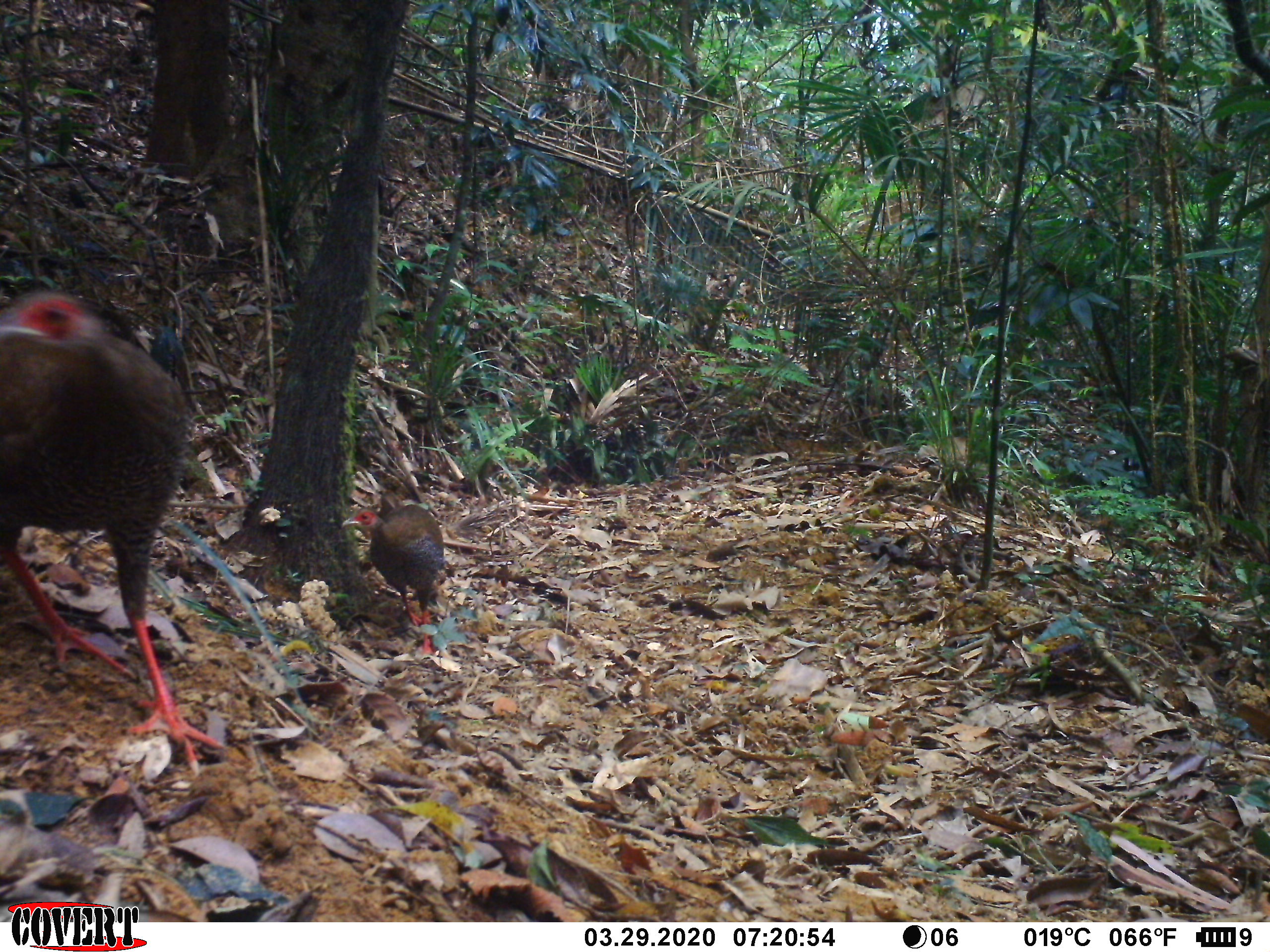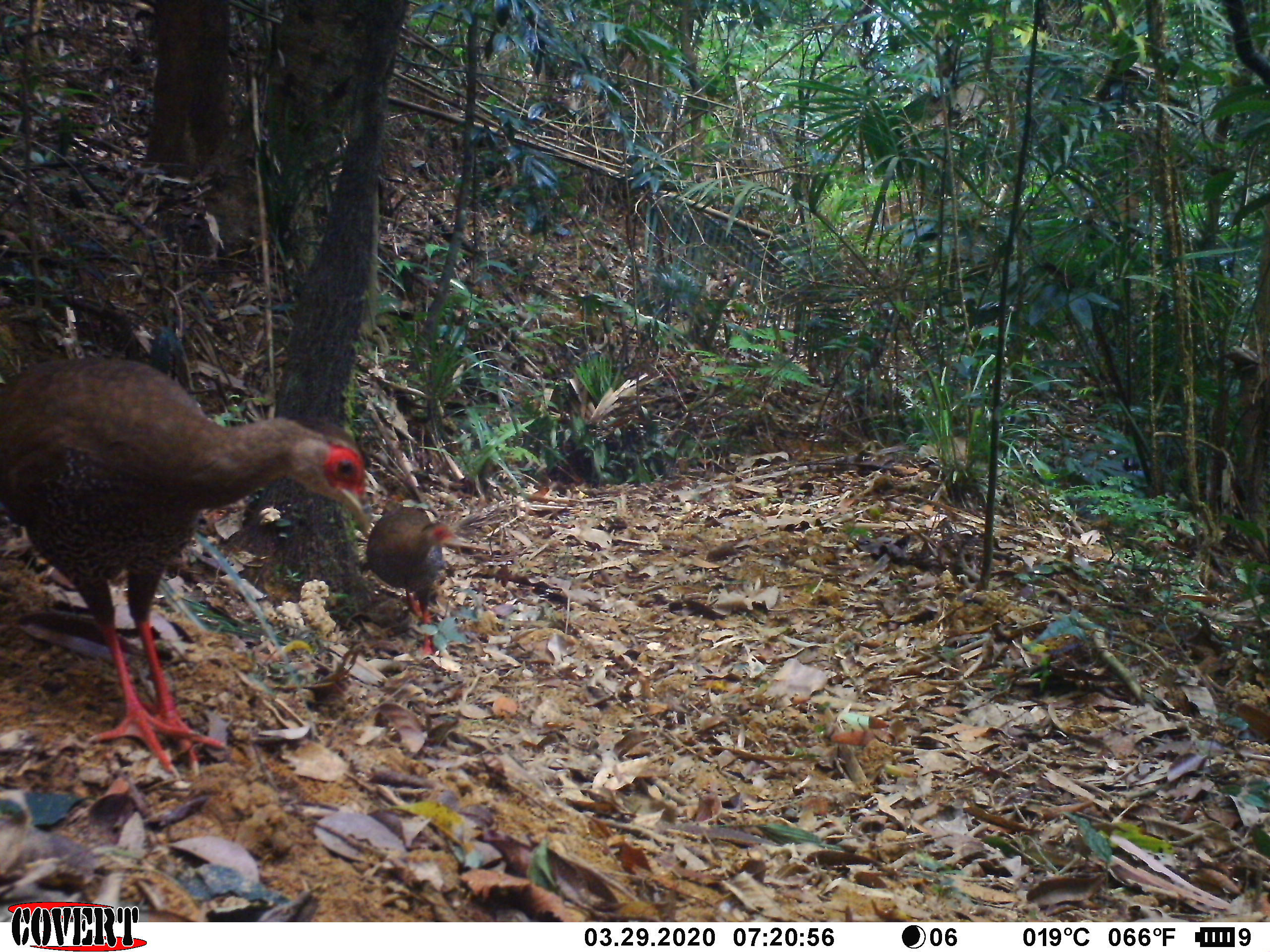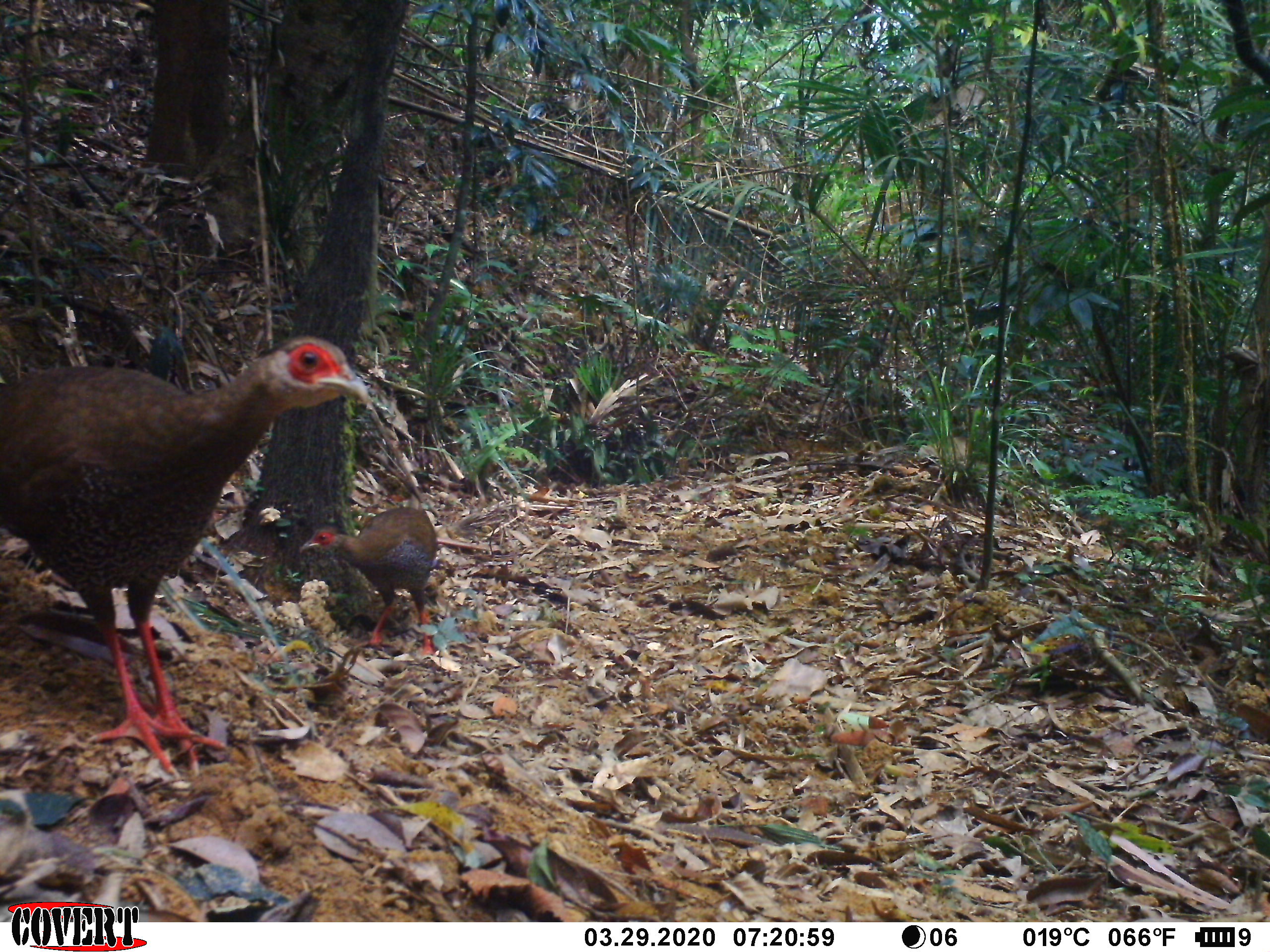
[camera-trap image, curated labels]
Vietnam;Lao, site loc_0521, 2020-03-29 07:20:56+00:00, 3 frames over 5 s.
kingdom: Animalia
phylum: Chordata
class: Aves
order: Galliformes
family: Phasianidae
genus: Lophura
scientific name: Lophura nycthemera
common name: silver pheasant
Silver pheasant (Lophura nycthemera). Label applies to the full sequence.